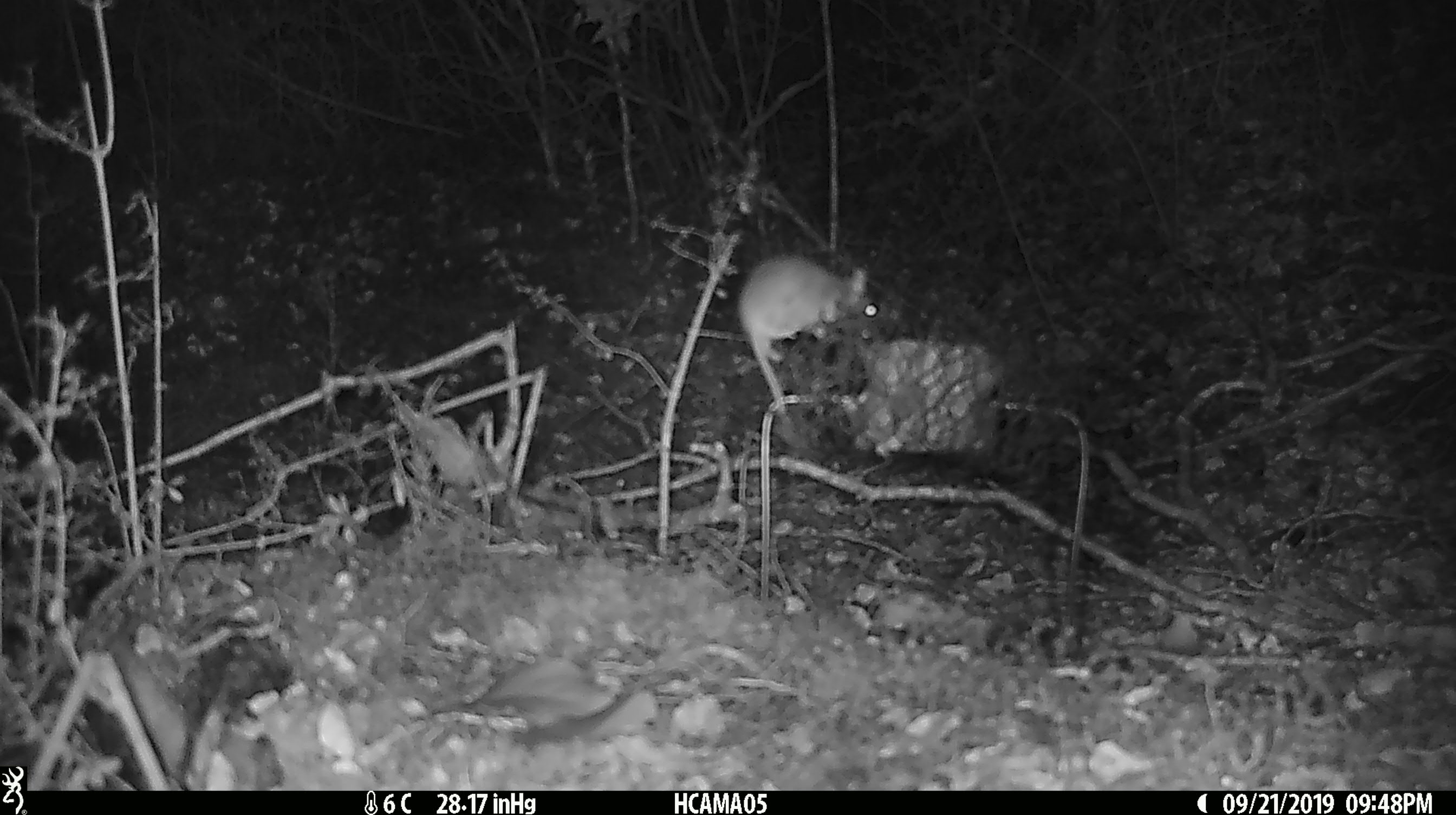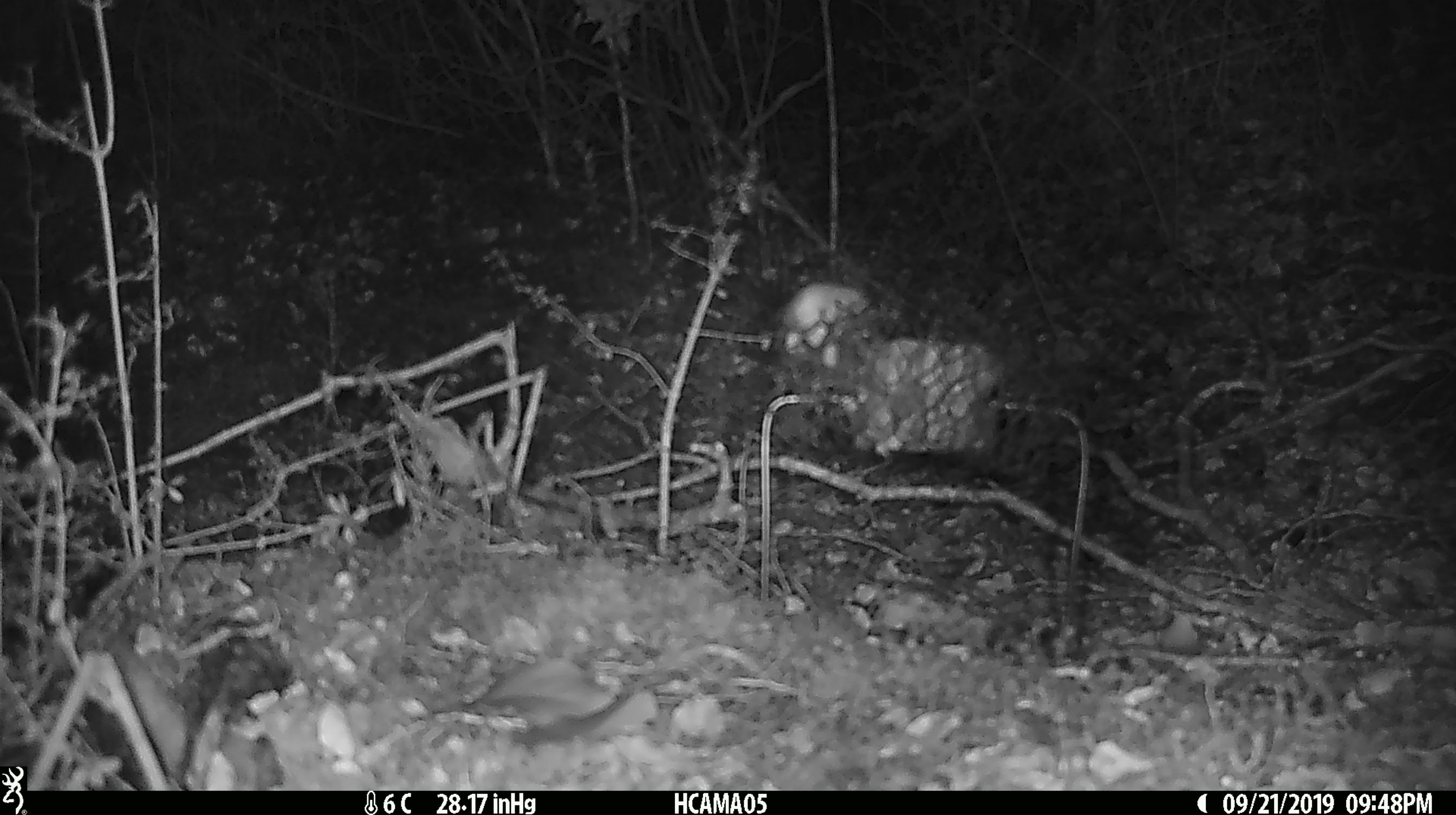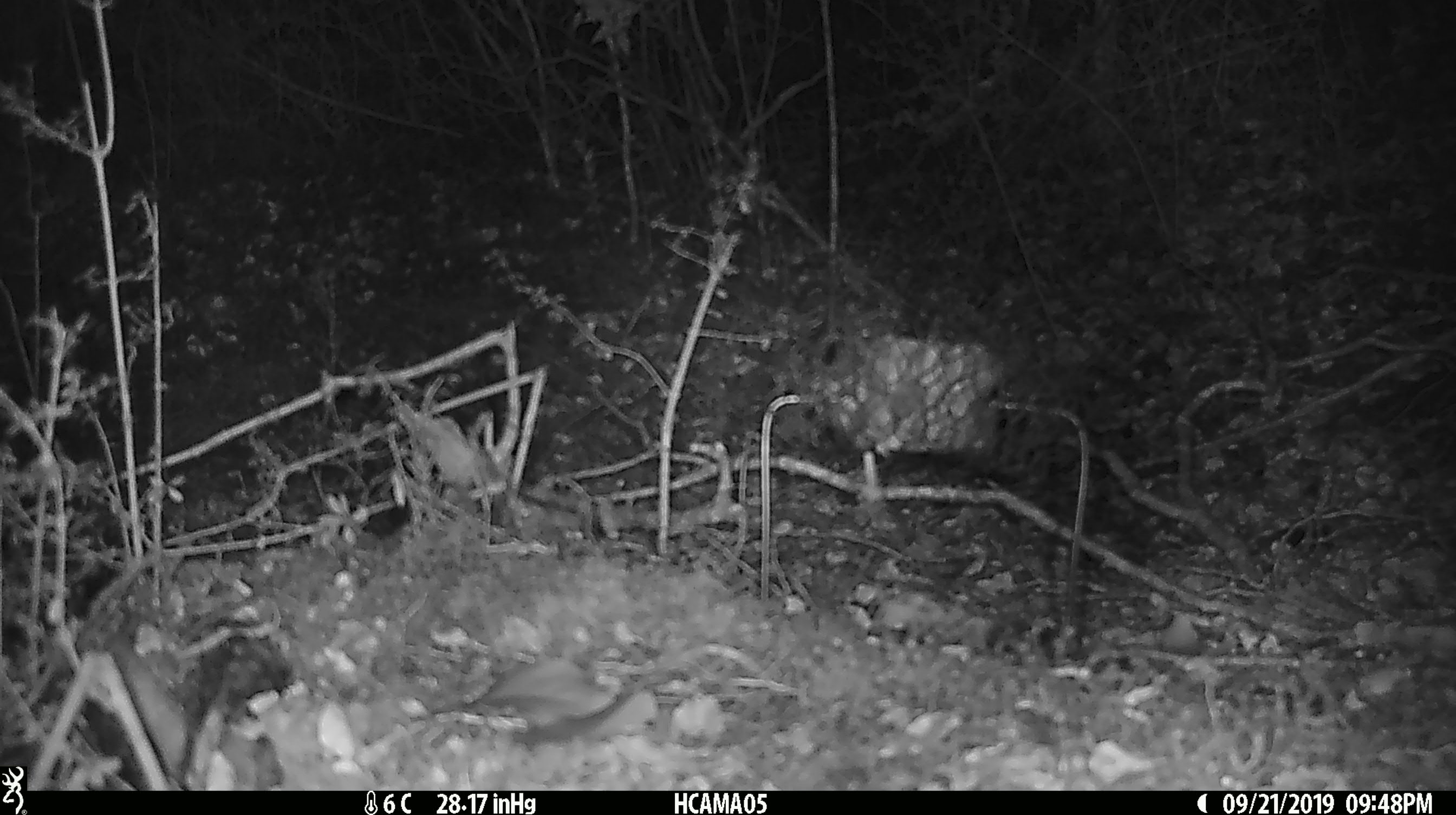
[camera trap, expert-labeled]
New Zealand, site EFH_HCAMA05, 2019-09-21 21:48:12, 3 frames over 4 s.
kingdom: Animalia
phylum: Chordata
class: Mammalia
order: Rodentia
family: Muridae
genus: Mus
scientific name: Mus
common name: mouse